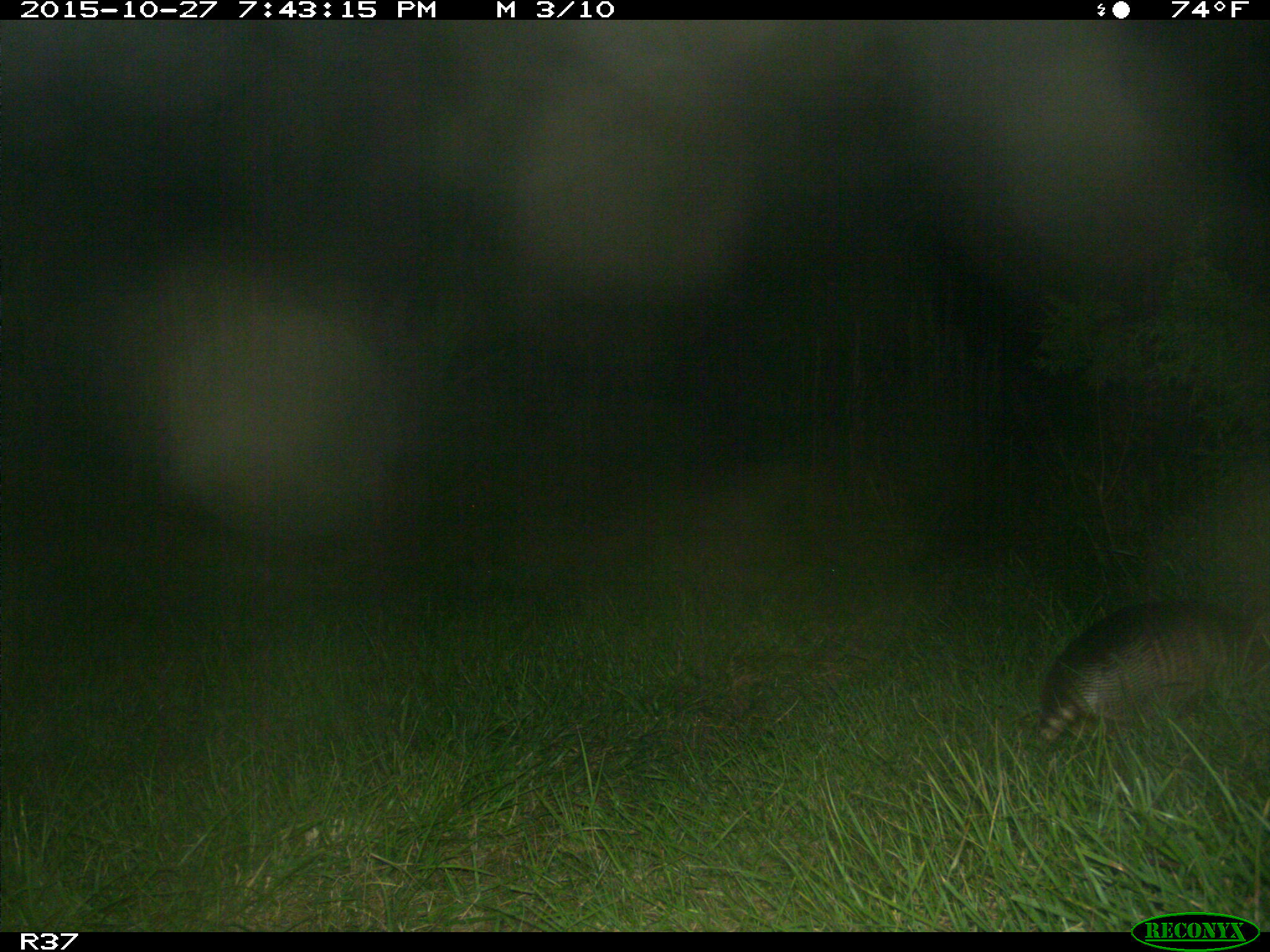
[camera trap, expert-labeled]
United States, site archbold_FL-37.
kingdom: Animalia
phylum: Chordata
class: Mammalia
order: Cingulata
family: Dasypodidae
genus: Dasypus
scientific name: Dasypus novemcinctus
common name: nine-banded armadillo